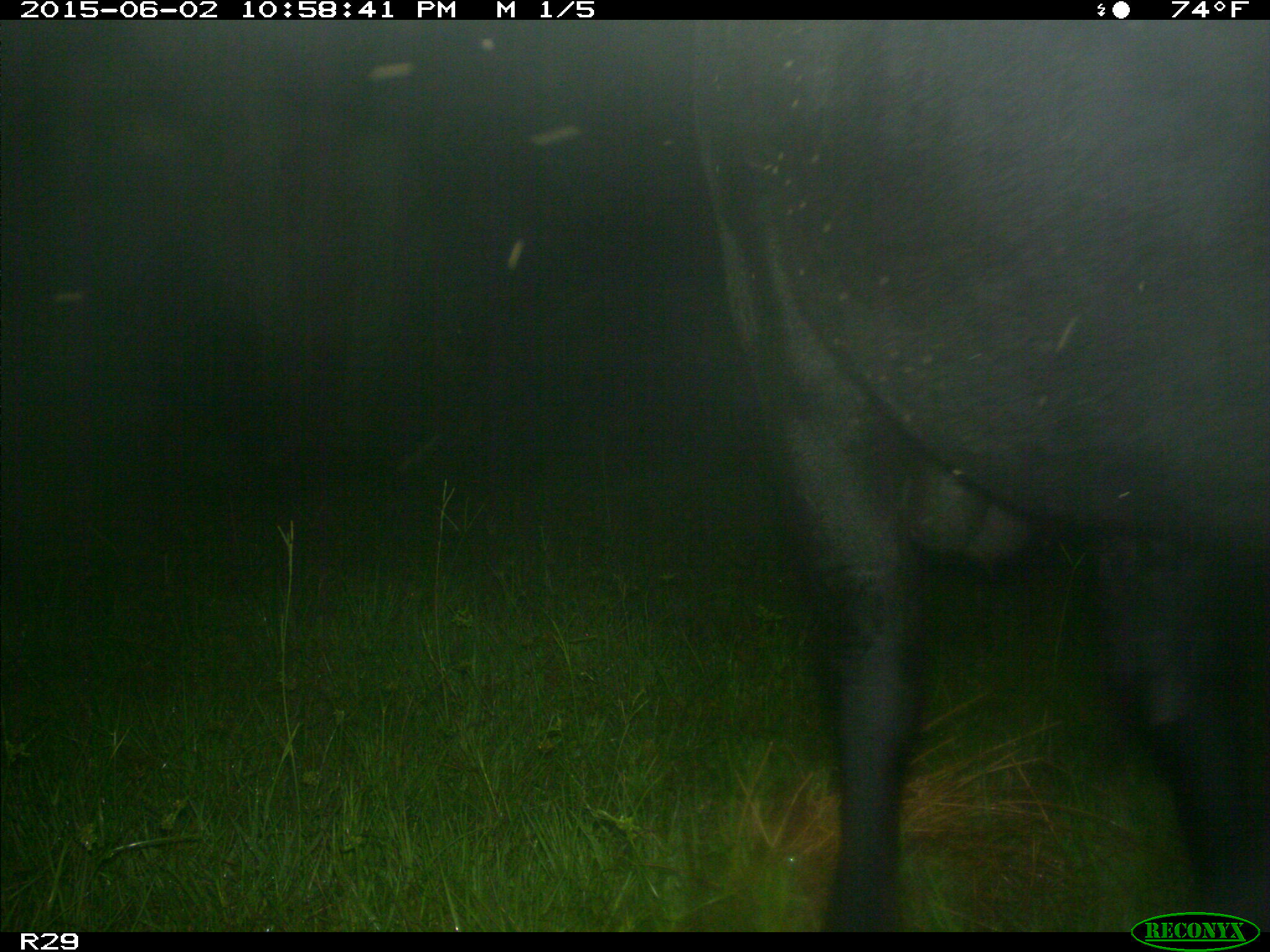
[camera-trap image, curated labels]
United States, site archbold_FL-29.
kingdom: Animalia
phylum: Chordata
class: Mammalia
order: Artiodactyla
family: Bovidae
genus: Bos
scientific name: Bos taurus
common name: domestic cow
Bos taurus (domestic cow).